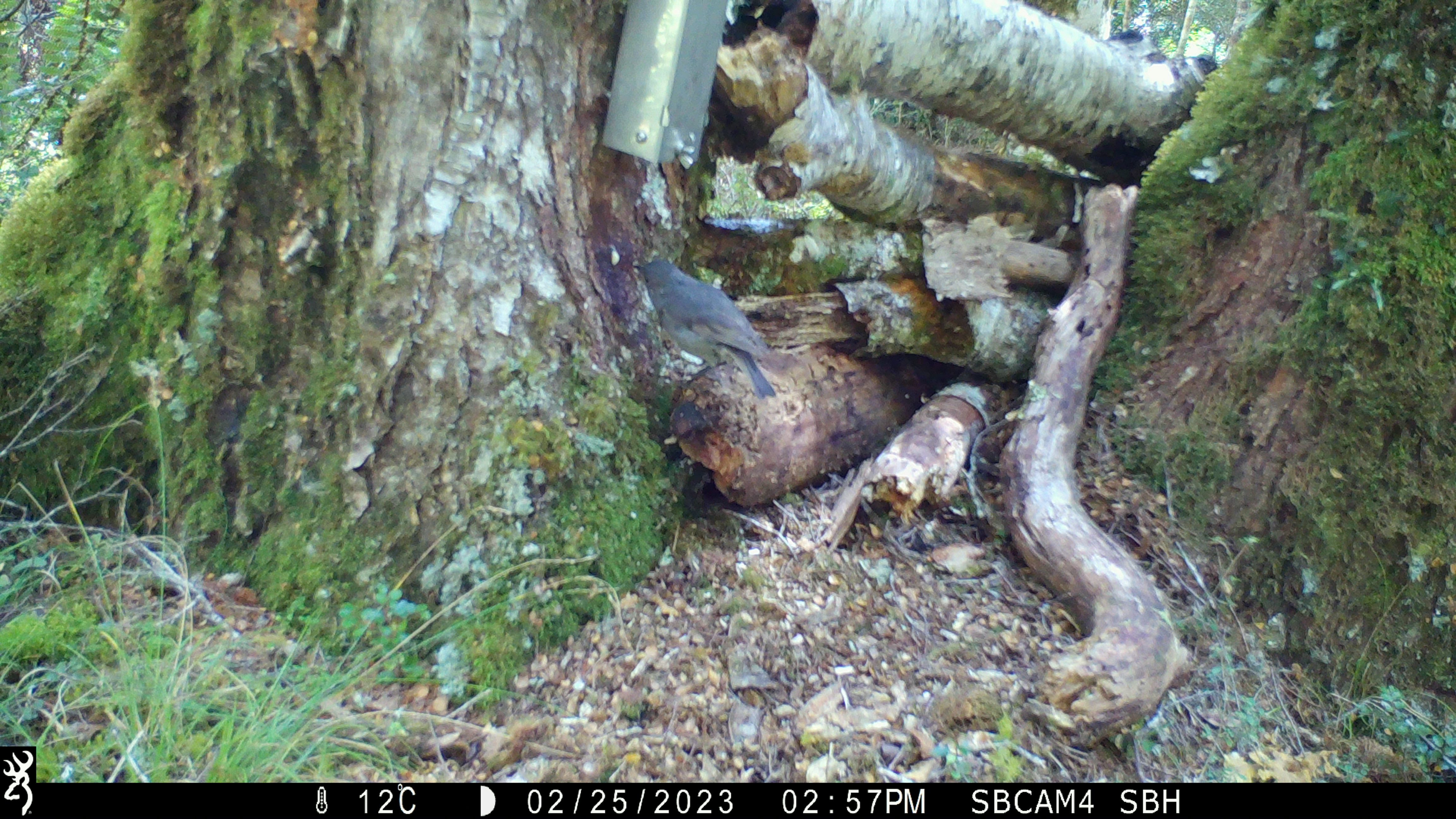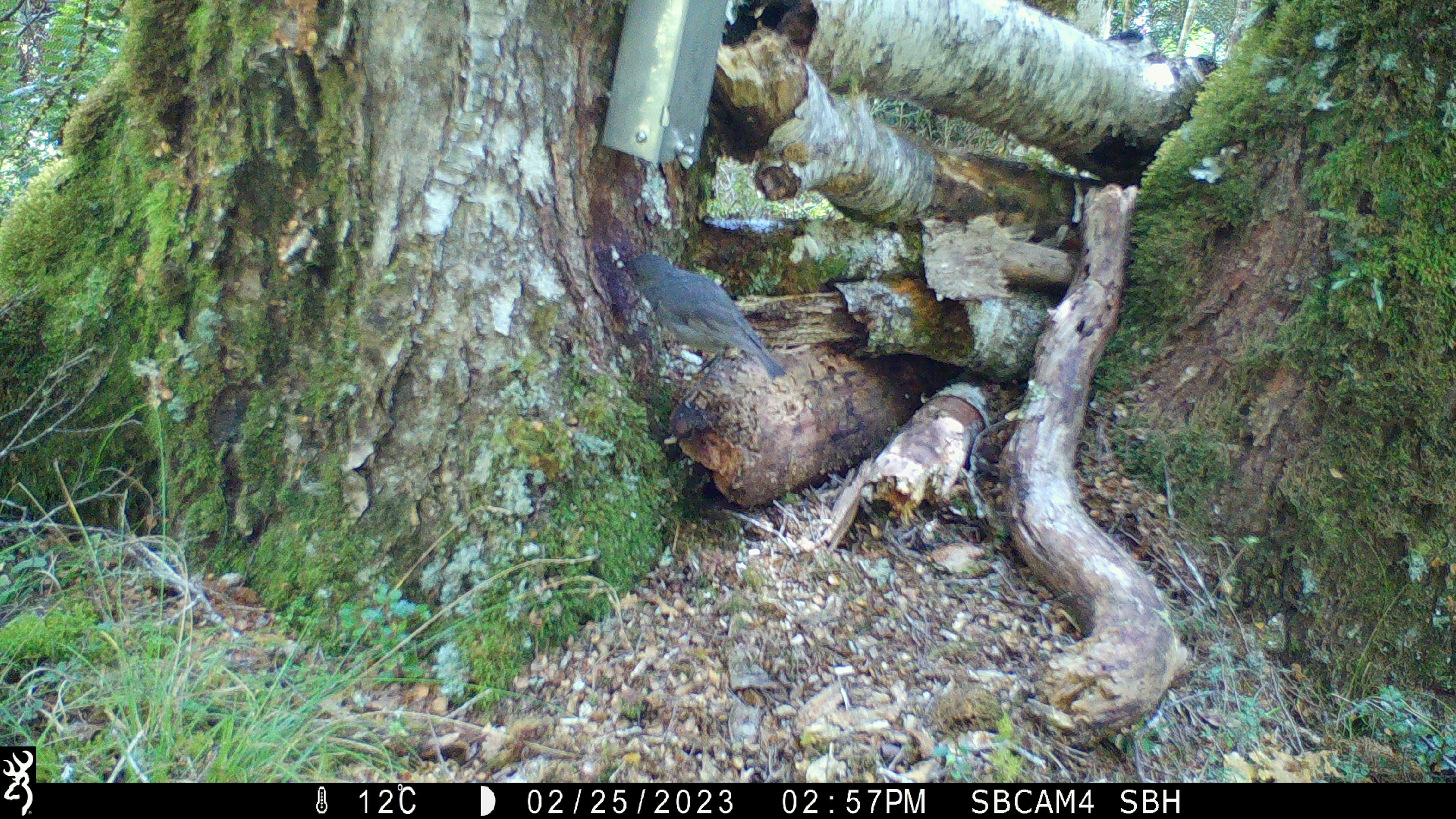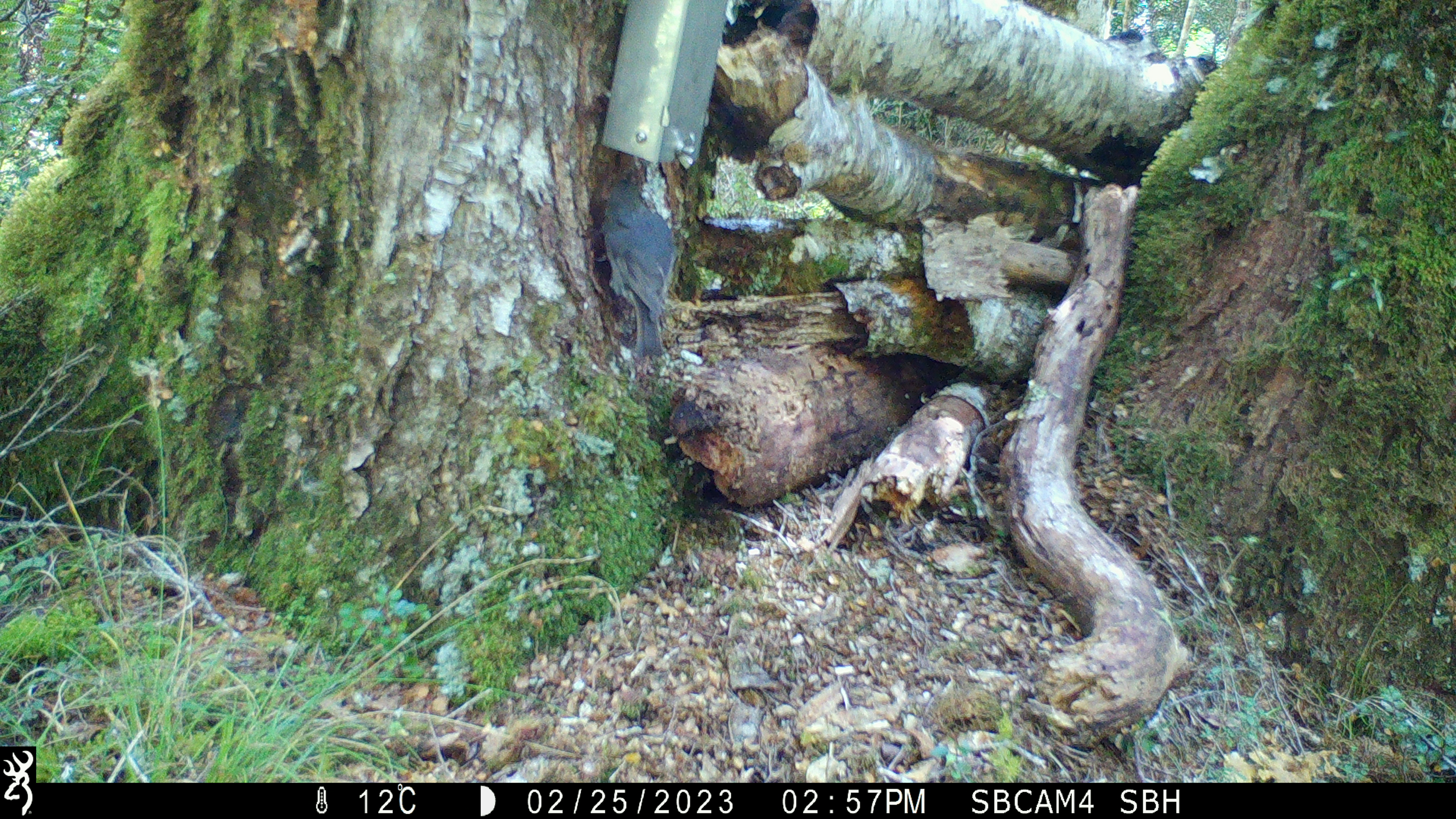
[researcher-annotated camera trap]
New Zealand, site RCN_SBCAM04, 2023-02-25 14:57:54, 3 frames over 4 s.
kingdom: Animalia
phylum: Chordata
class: Aves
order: Passeriformes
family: Petroicidae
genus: Petroica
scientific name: Petroica australis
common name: new zealand robin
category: robin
Robin (new zealand robin) (Petroica australis).